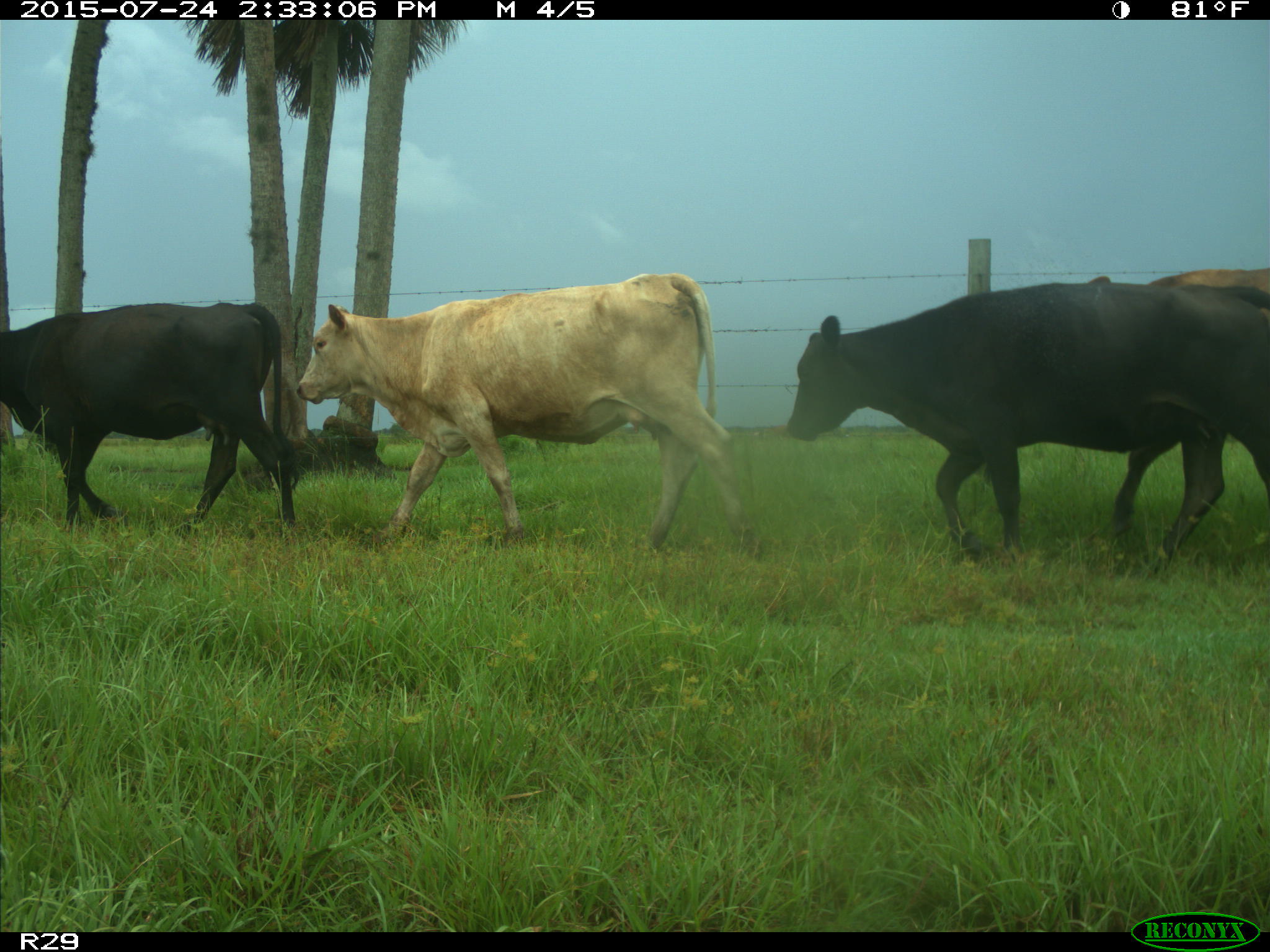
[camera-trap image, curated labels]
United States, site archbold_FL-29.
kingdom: Animalia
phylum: Chordata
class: Mammalia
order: Artiodactyla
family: Bovidae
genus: Bos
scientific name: Bos taurus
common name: domestic cow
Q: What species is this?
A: Bos taurus (domestic cow).